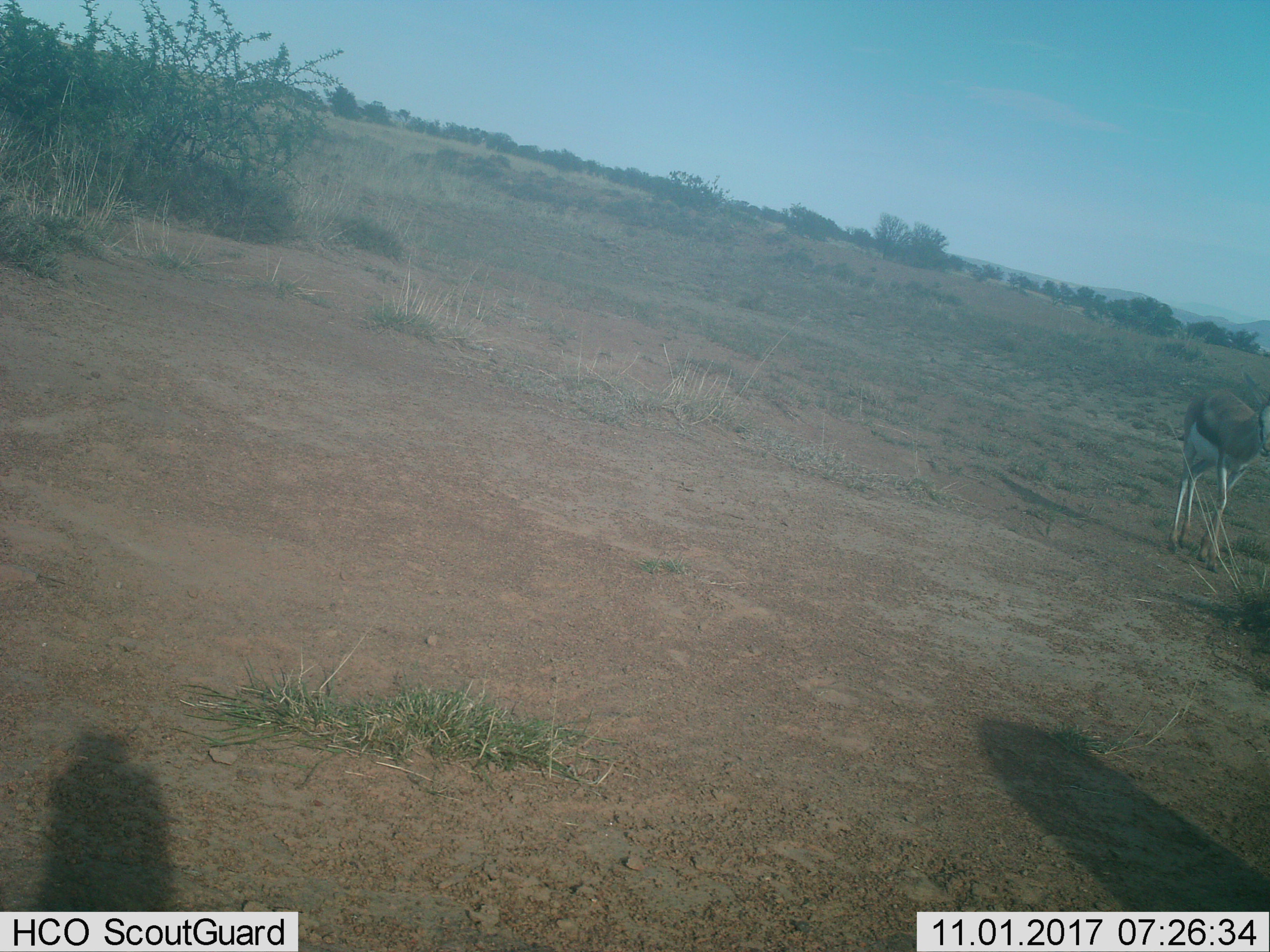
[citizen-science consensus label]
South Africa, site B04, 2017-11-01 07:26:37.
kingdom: Animalia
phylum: Chordata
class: Mammalia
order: Artiodactyla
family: Bovidae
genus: Antidorcas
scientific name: Antidorcas marsupialis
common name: springbok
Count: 1.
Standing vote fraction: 11%.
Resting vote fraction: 0%.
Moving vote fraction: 89%.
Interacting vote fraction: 0%.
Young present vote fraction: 0%.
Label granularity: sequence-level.